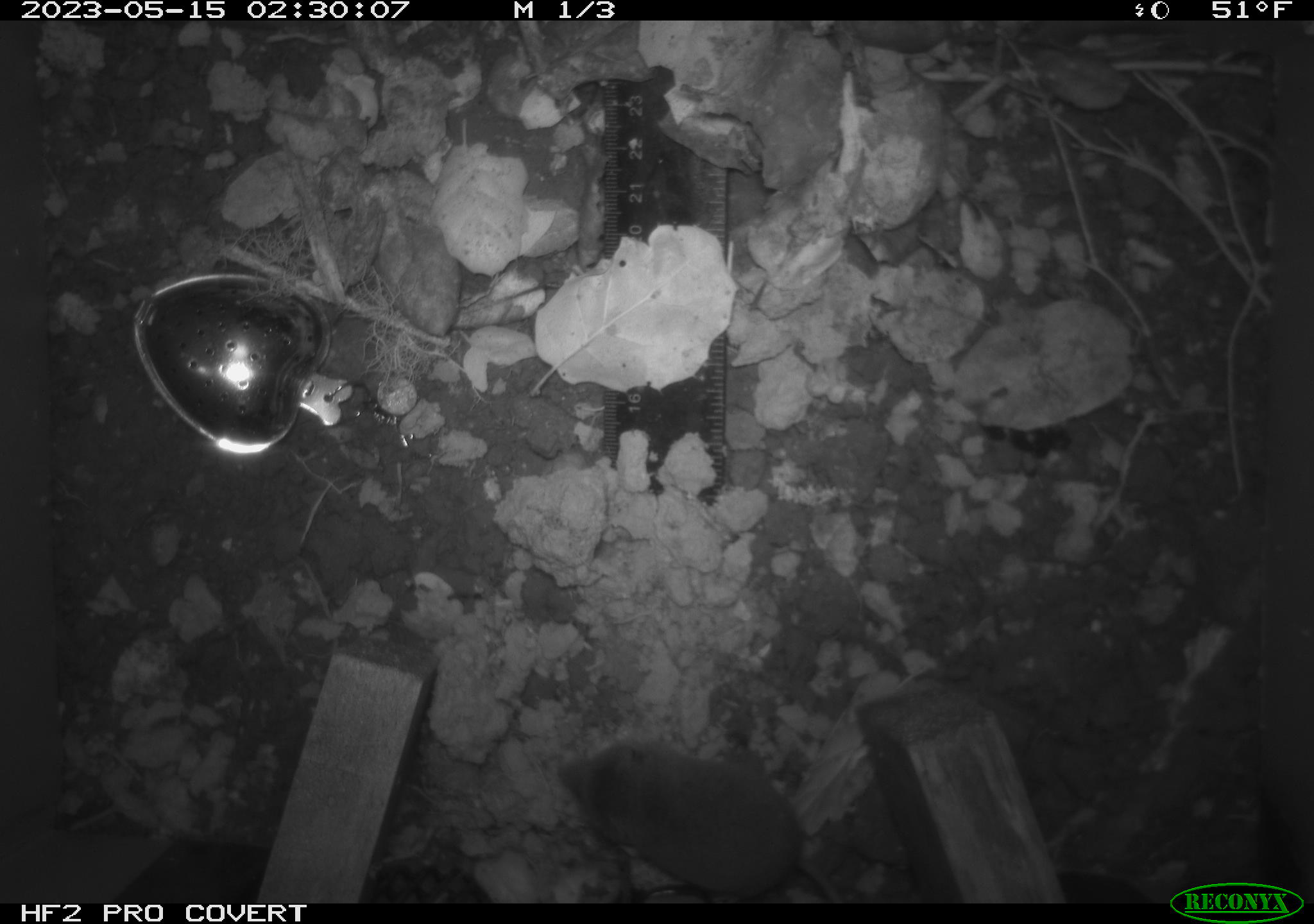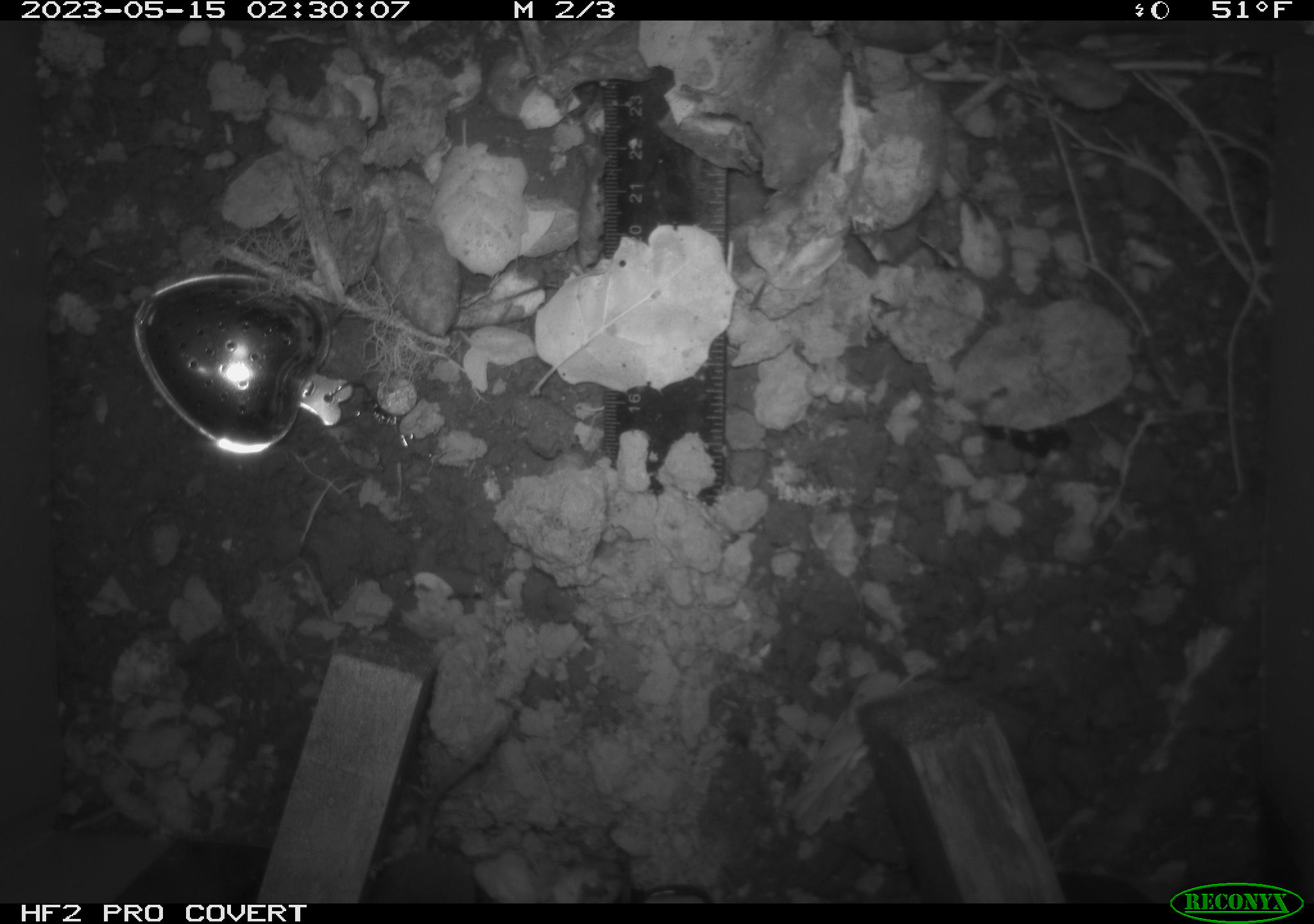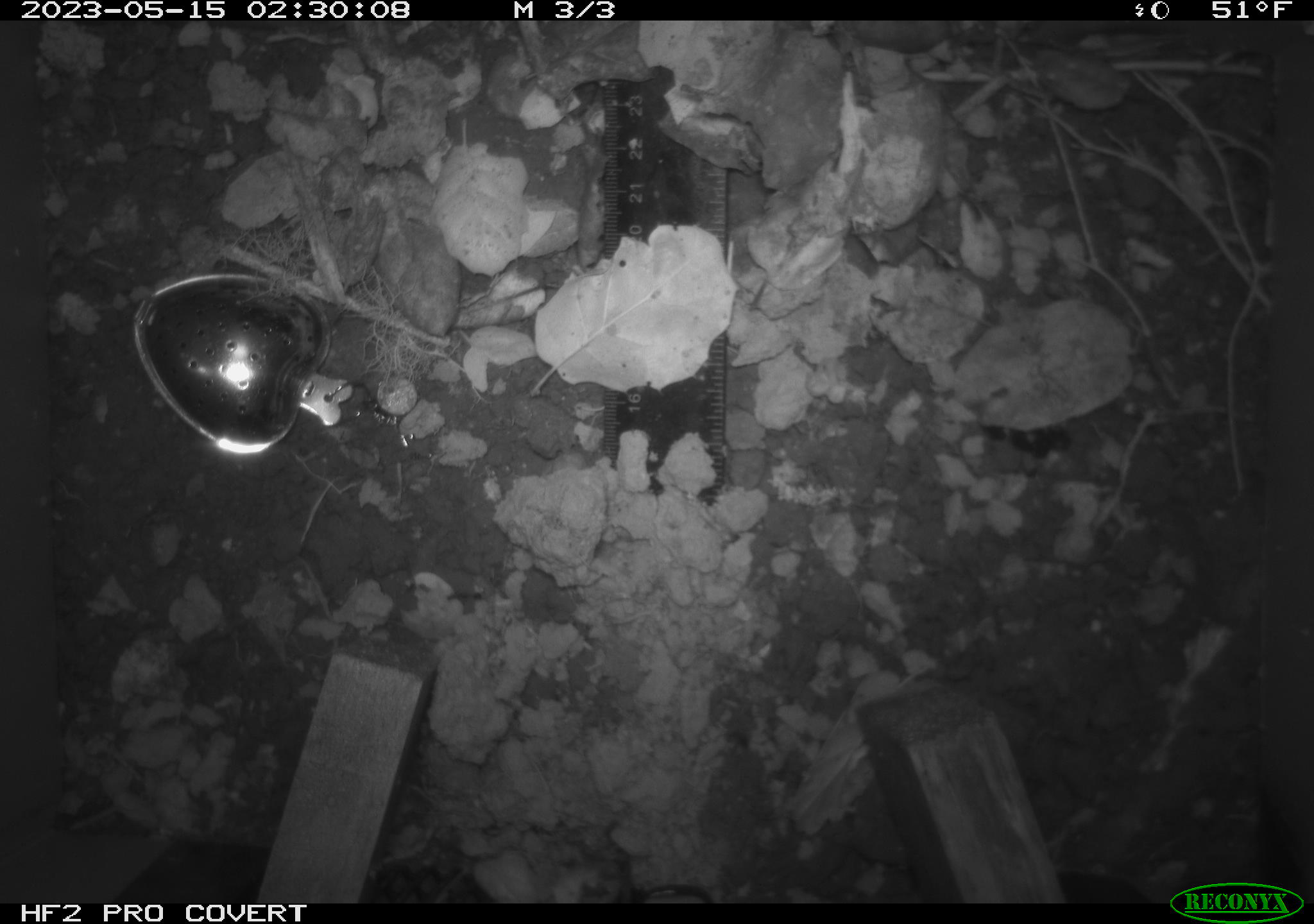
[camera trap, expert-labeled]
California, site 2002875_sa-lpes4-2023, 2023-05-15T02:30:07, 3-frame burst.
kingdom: Animalia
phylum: Chordata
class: Mammalia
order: Eulipotyphla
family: Soricidae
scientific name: Soricidae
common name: shrews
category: soricidae family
Soricidae family (shrews) (Soricidae).